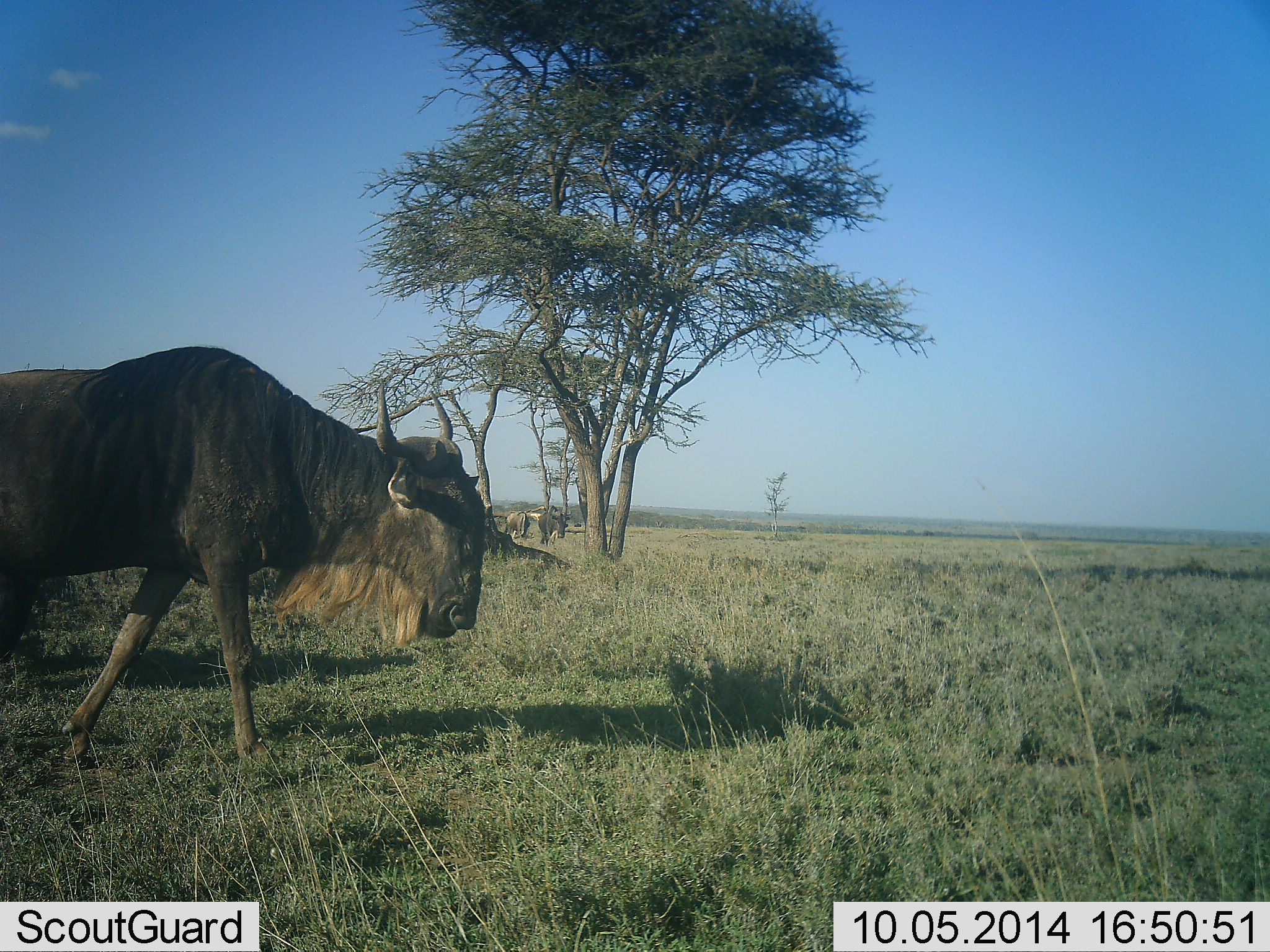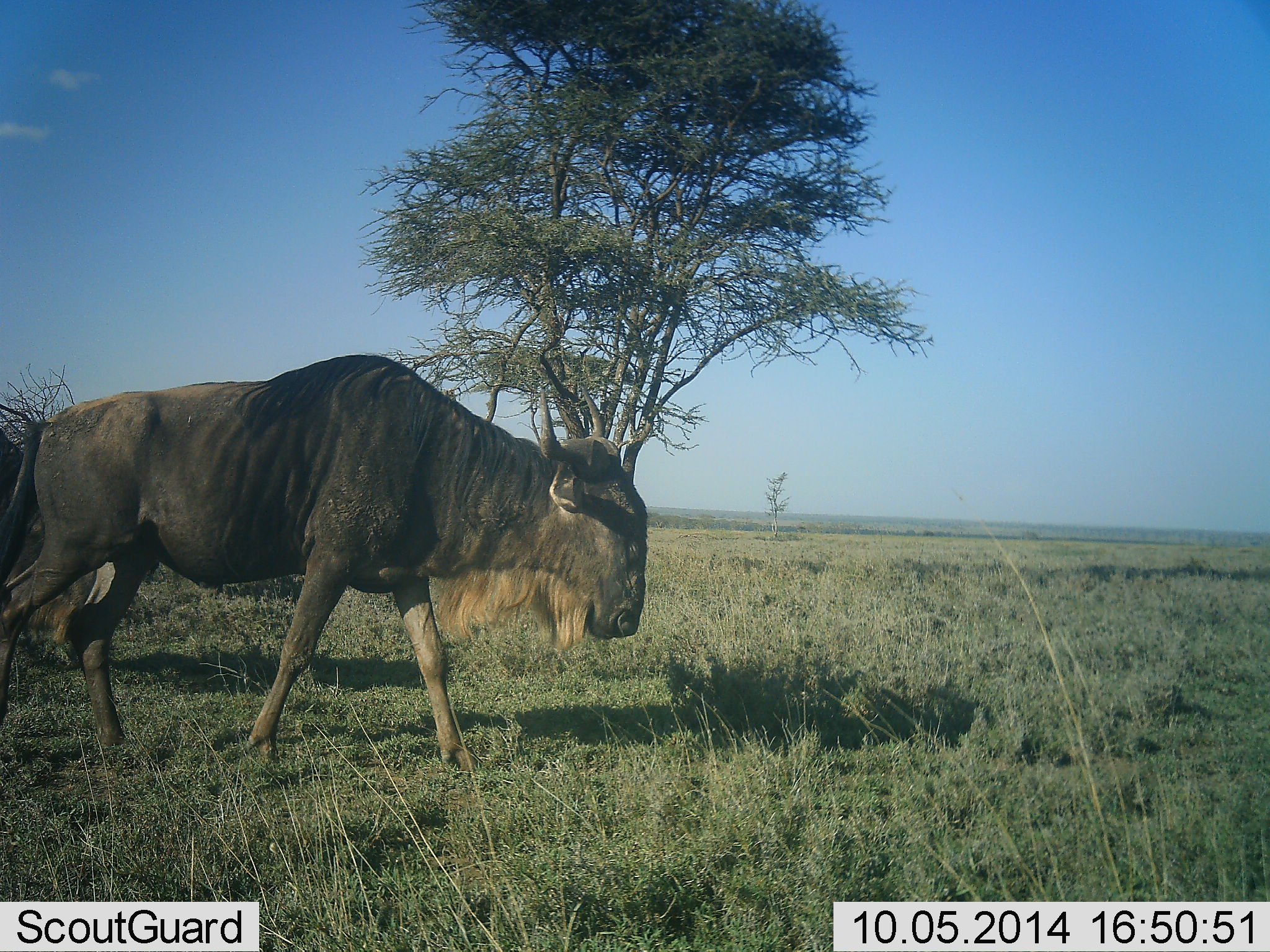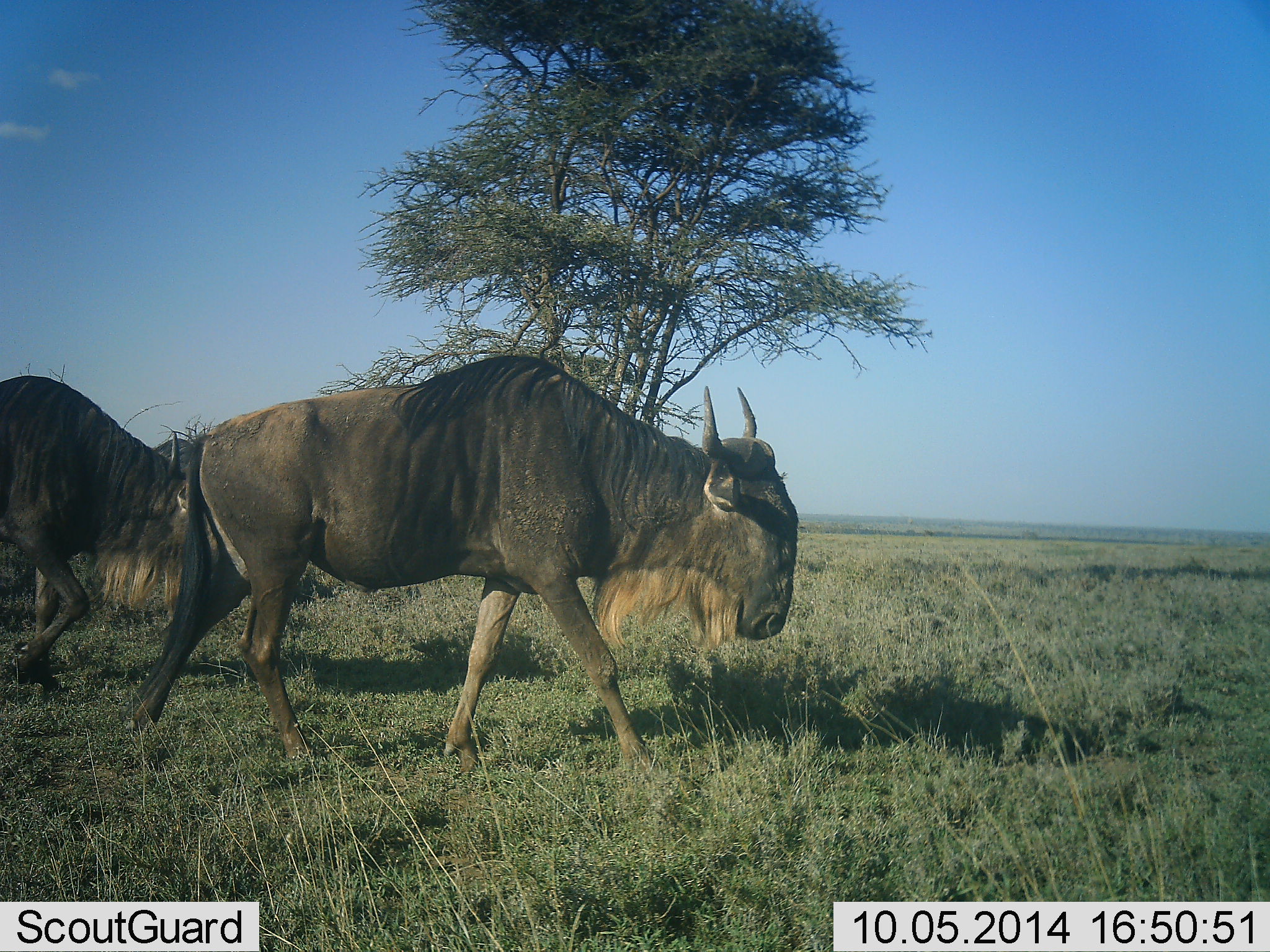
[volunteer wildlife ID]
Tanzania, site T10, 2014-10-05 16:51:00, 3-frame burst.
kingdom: Animalia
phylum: Chordata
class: Mammalia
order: Artiodactyla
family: Bovidae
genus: Connochaetes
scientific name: Connochaetes taurinus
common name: blue wildebeest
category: wildebeest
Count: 2.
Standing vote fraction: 0%.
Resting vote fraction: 0%.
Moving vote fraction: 100%.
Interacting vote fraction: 0%.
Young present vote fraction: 0%.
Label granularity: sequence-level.